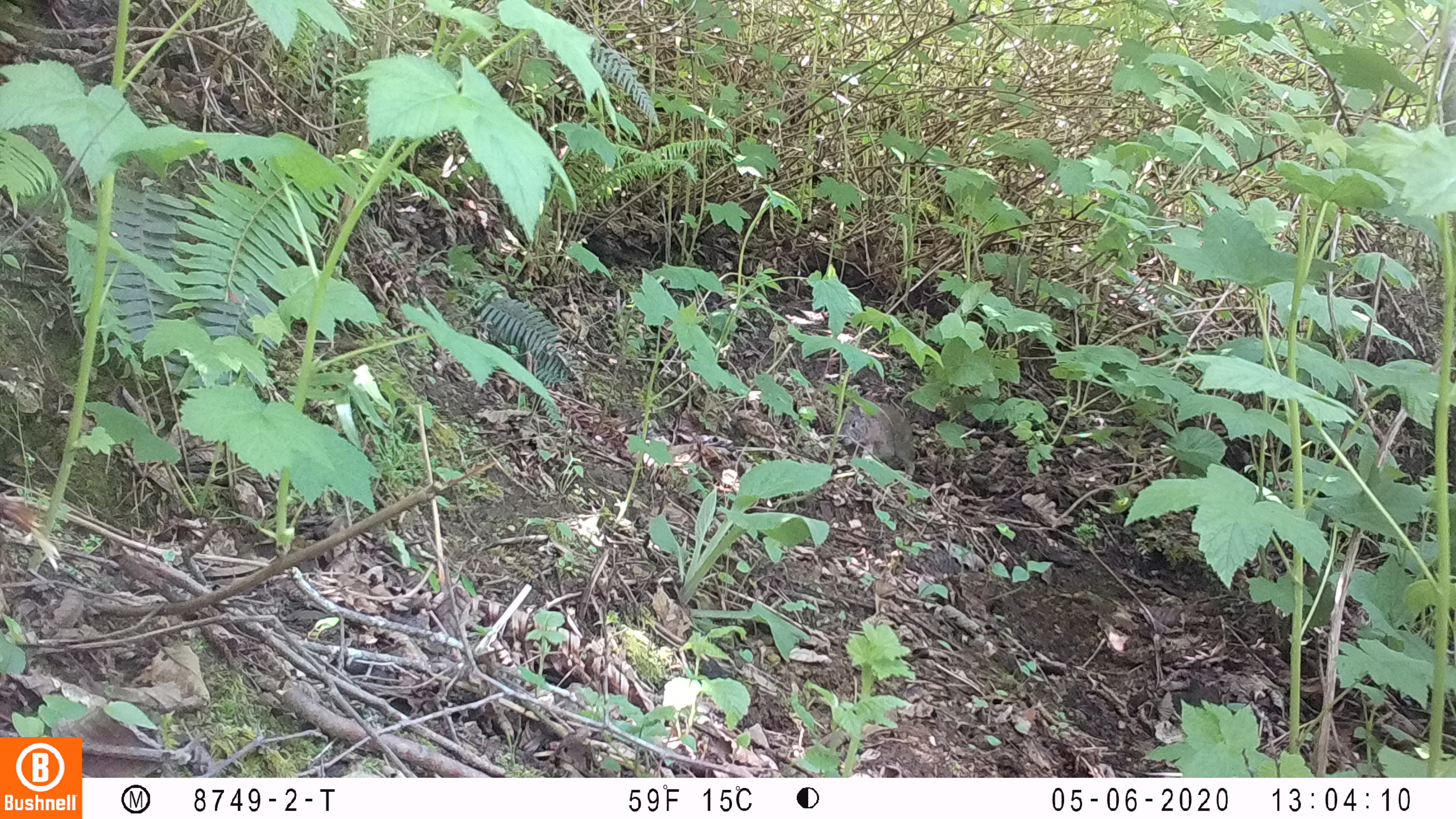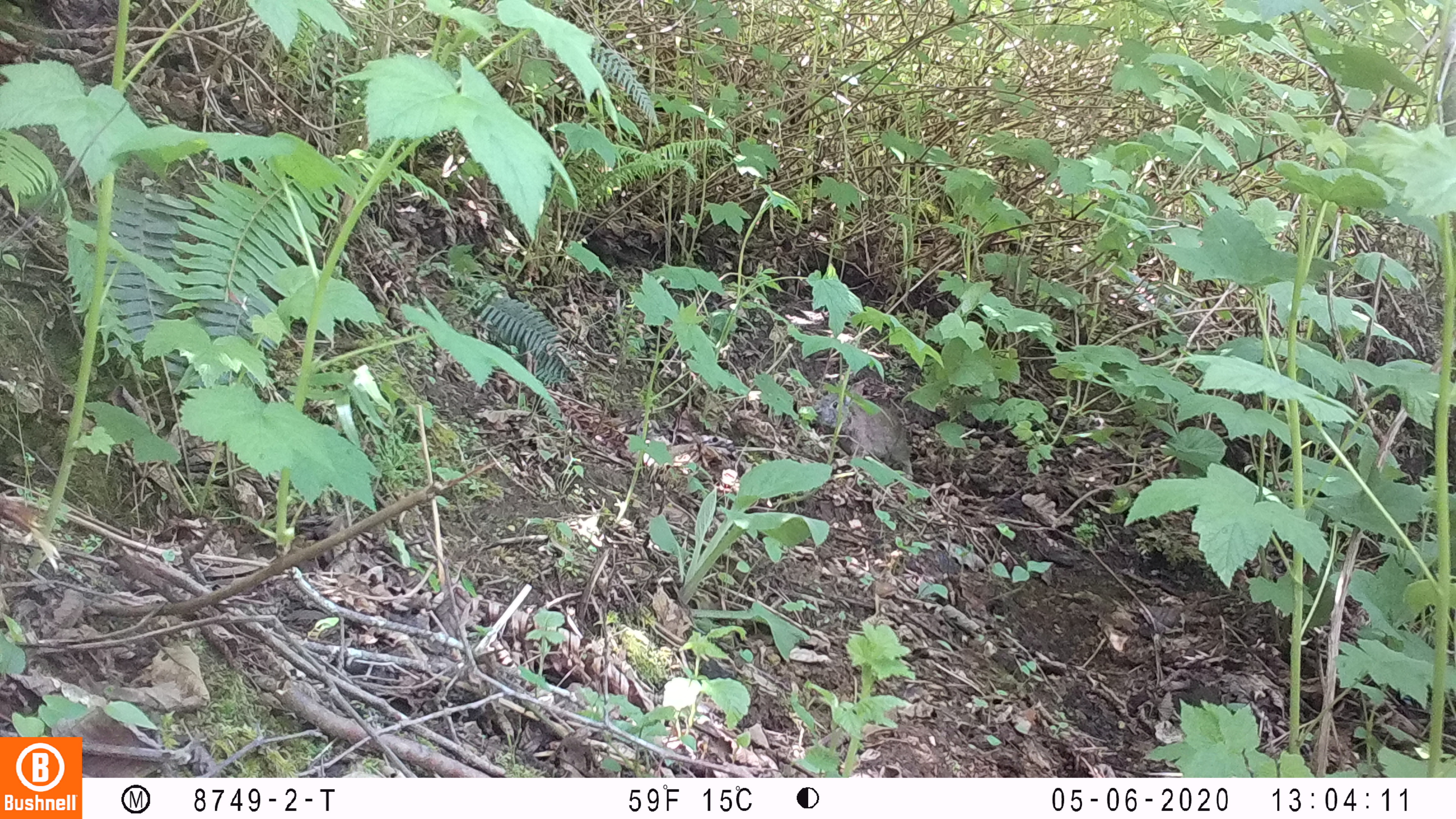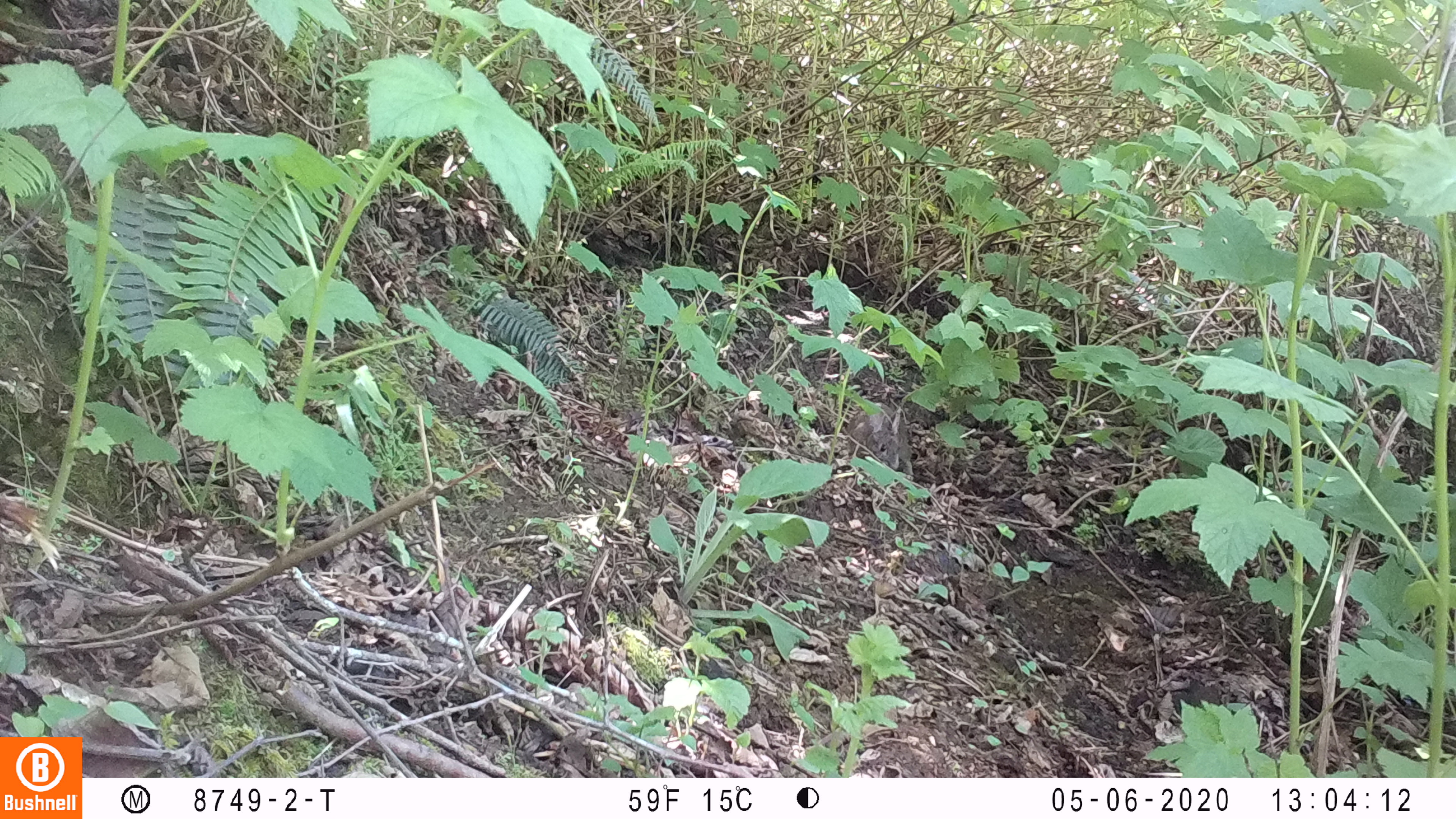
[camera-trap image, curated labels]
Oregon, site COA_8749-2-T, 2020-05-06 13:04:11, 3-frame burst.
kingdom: Animalia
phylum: Chordata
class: Mammalia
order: Lagomorpha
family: Leporidae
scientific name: Leporidae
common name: hares and rabbits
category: leporidae family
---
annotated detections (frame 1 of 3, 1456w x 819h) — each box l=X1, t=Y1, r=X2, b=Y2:
leporidae family: l=838, t=396, r=917, b=476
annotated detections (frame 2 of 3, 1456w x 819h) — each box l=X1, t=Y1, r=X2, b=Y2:
leporidae family: l=819, t=379, r=917, b=483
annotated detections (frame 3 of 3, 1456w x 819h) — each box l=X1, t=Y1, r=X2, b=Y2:
leporidae family: l=847, t=402, r=917, b=484